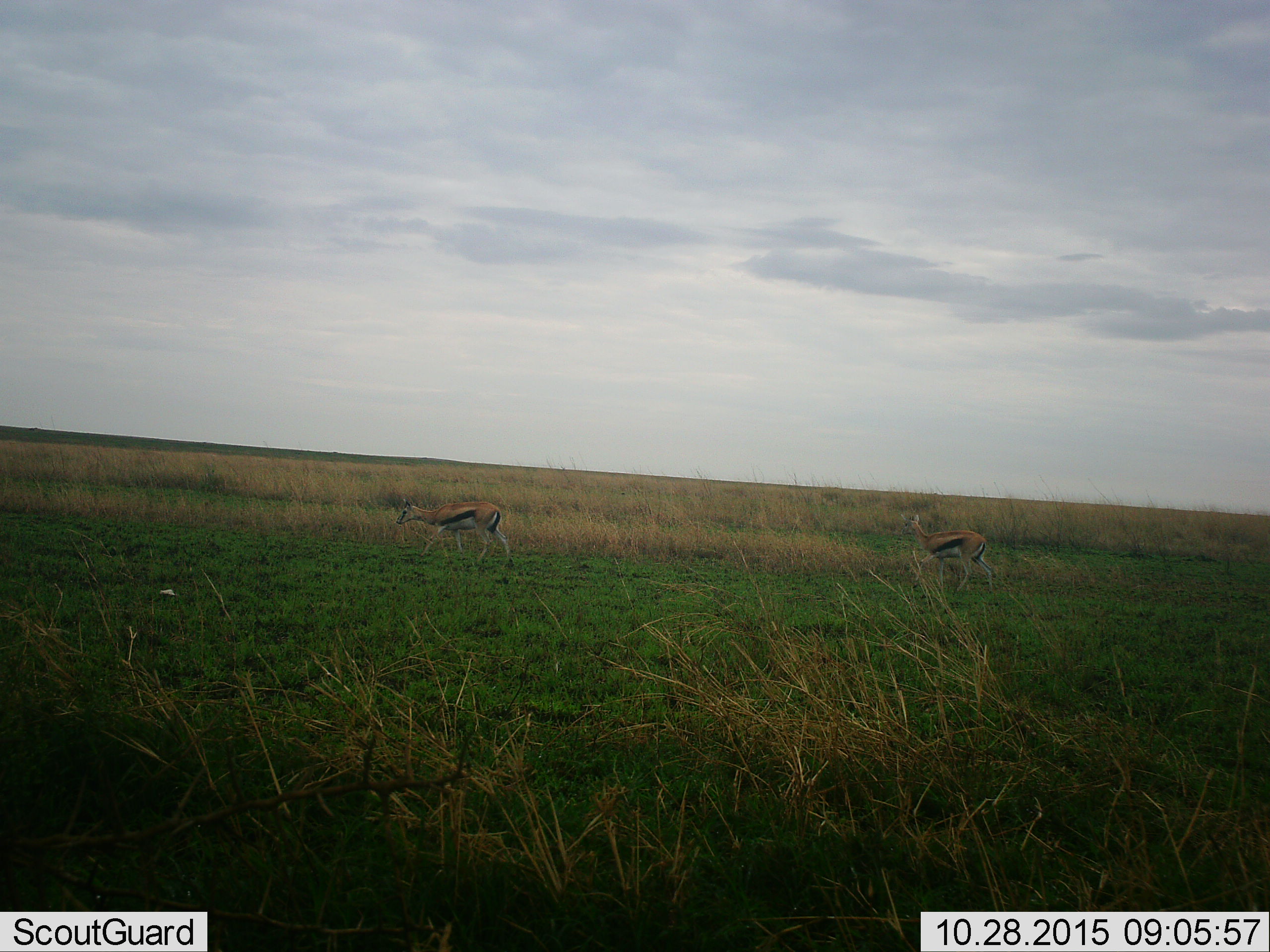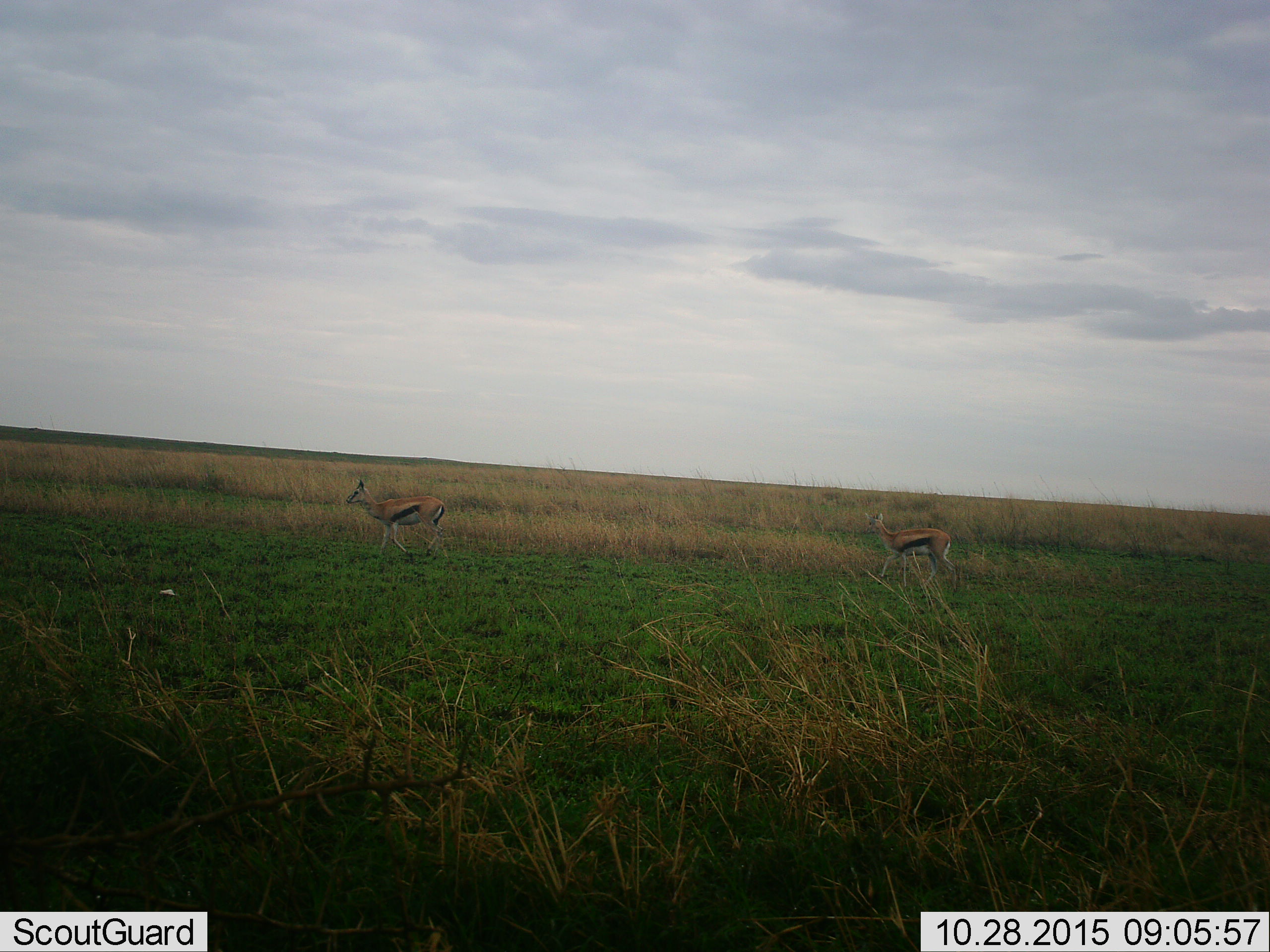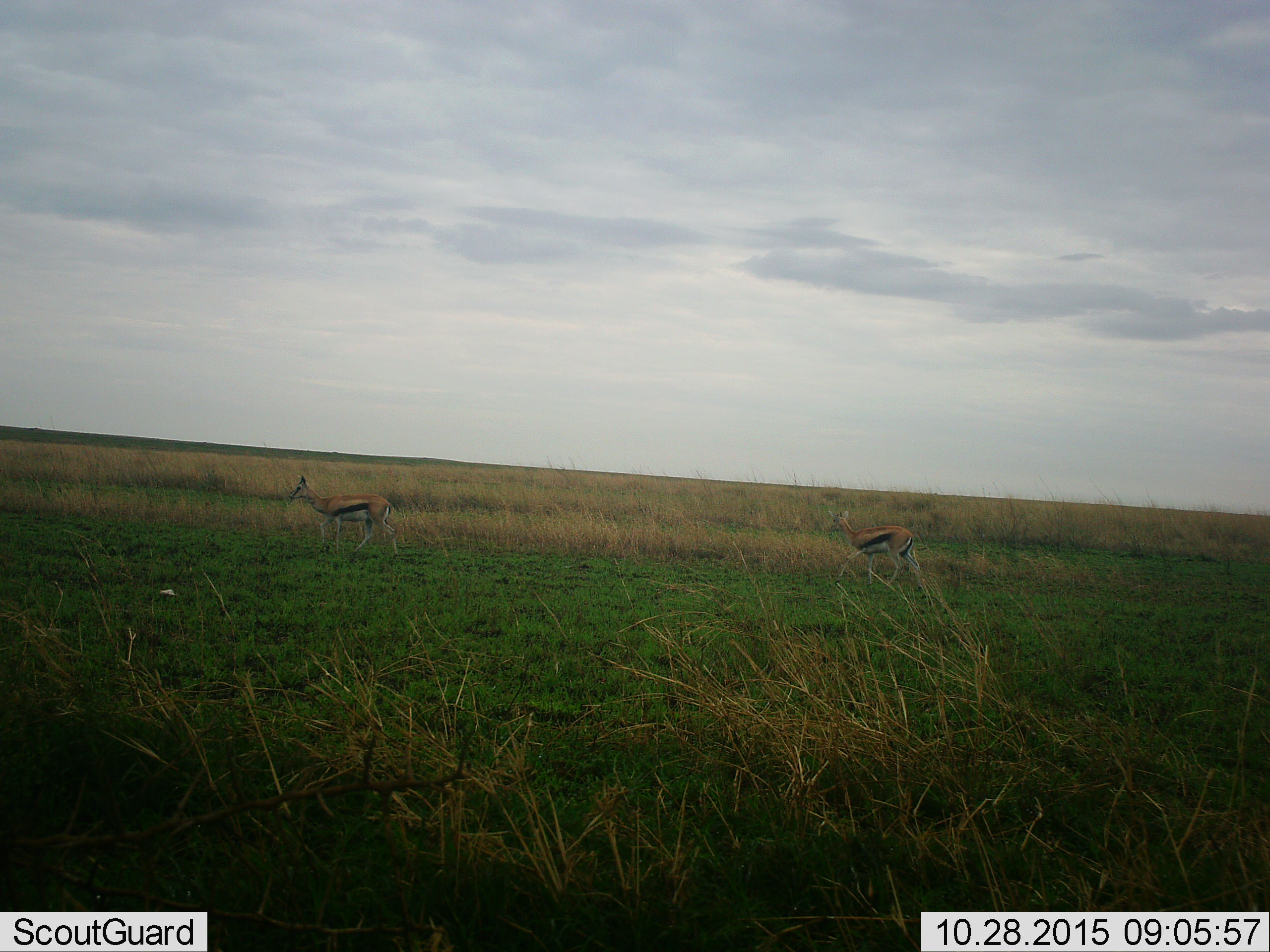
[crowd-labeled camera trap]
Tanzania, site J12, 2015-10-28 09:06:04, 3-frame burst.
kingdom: Animalia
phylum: Chordata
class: Mammalia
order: Artiodactyla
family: Bovidae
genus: Eudorcas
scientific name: Eudorcas thomsonii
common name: thomson's gazelle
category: gazellethomsons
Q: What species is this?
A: Gazellethomsons (thomson's gazelle) (Eudorcas thomsonii).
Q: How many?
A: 2.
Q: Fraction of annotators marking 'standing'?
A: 0%.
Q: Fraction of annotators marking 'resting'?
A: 0%.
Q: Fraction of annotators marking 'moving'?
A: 100%.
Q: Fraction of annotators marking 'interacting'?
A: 0%.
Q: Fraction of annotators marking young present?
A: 0%.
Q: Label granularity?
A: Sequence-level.